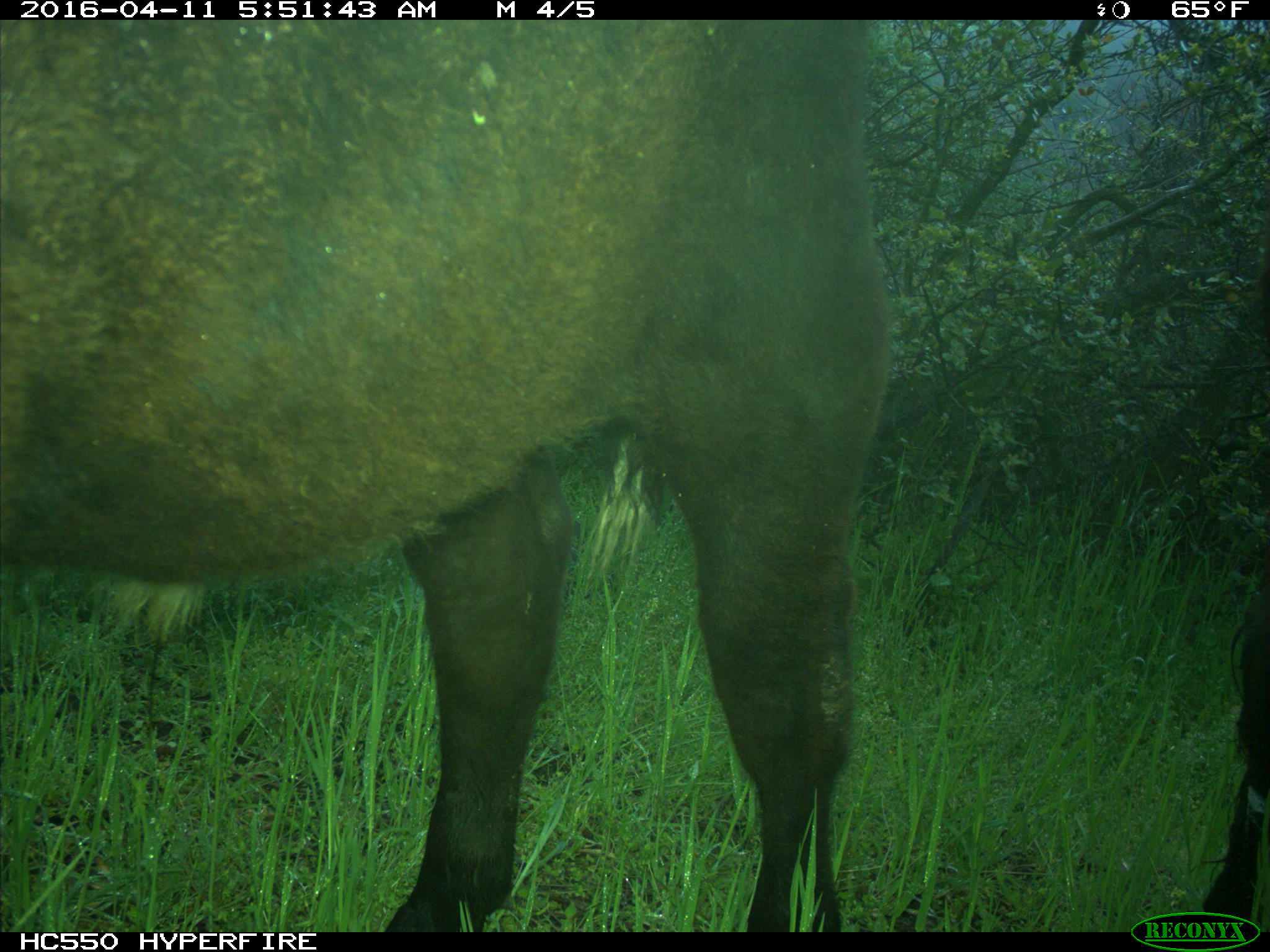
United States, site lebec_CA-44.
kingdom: Animalia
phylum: Chordata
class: Mammalia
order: Artiodactyla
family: Bovidae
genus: Bos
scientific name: Bos taurus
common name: domestic cow